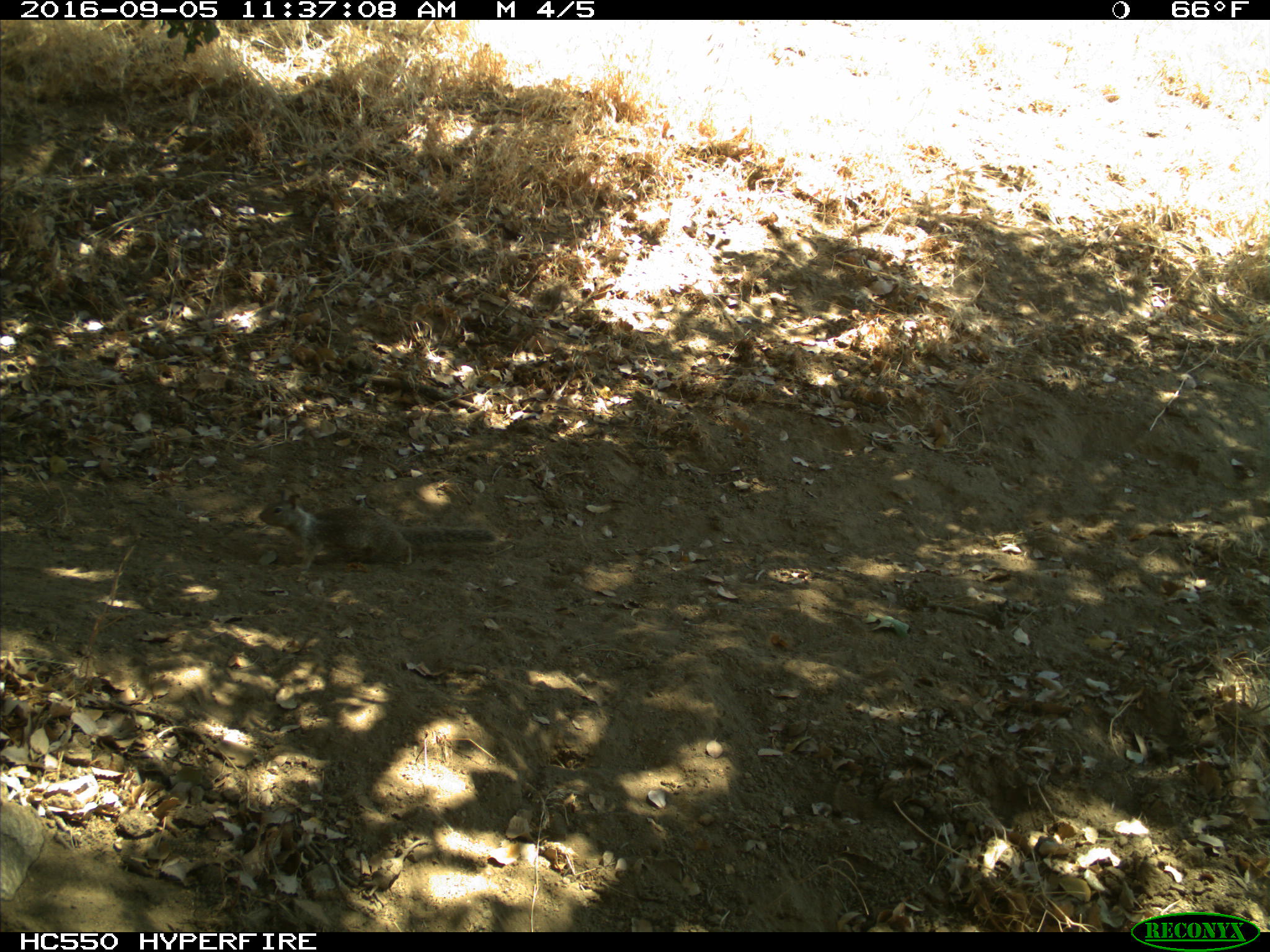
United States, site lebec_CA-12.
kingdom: Animalia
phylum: Chordata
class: Mammalia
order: Rodentia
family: Sciuridae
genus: Otospermophilus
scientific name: Otospermophilus beecheyi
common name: california ground squirrel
Otospermophilus beecheyi (california ground squirrel).